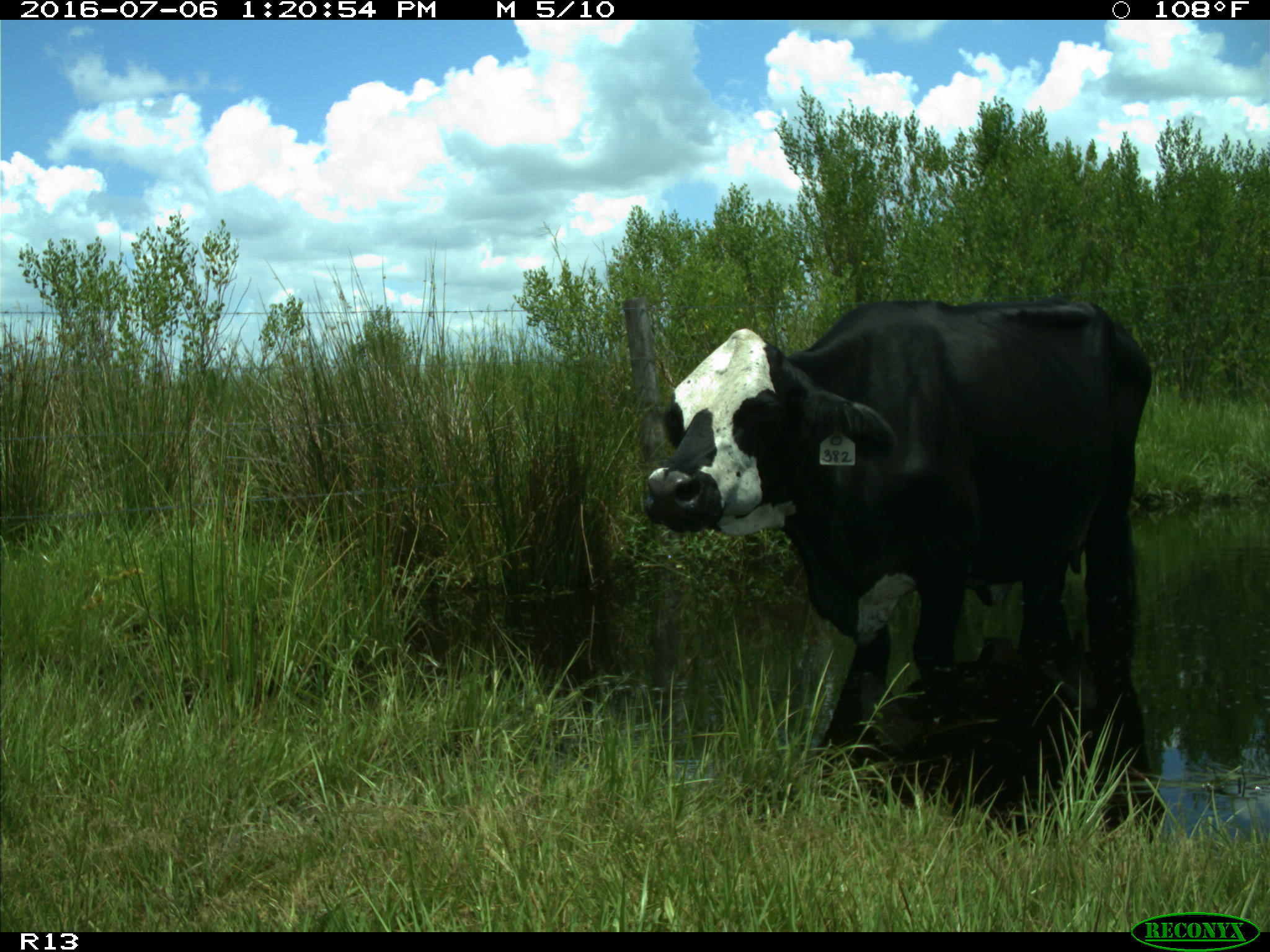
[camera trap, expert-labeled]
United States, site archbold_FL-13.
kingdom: Animalia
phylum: Chordata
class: Mammalia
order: Artiodactyla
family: Bovidae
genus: Bos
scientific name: Bos taurus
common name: domestic cow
Bos taurus (domestic cow).